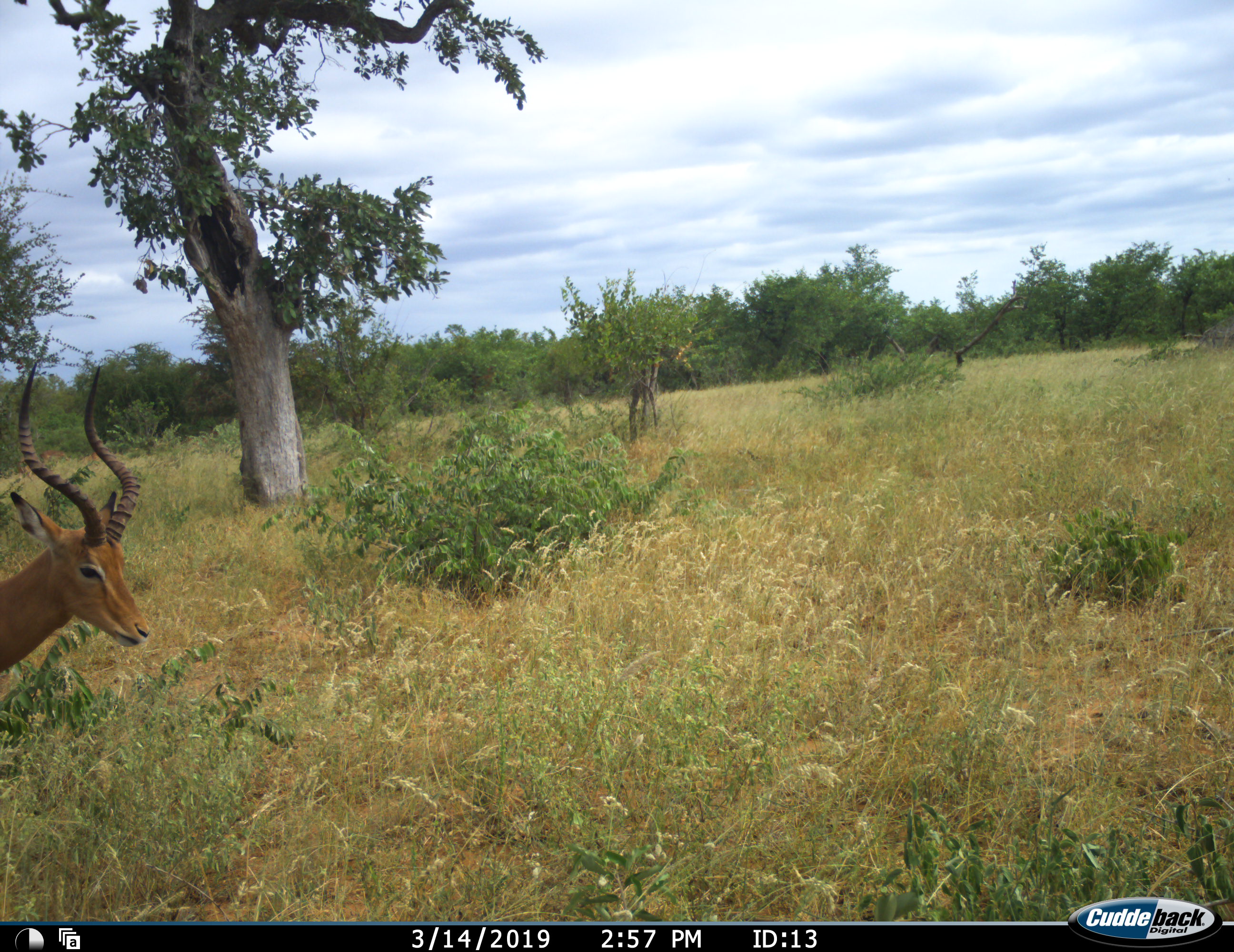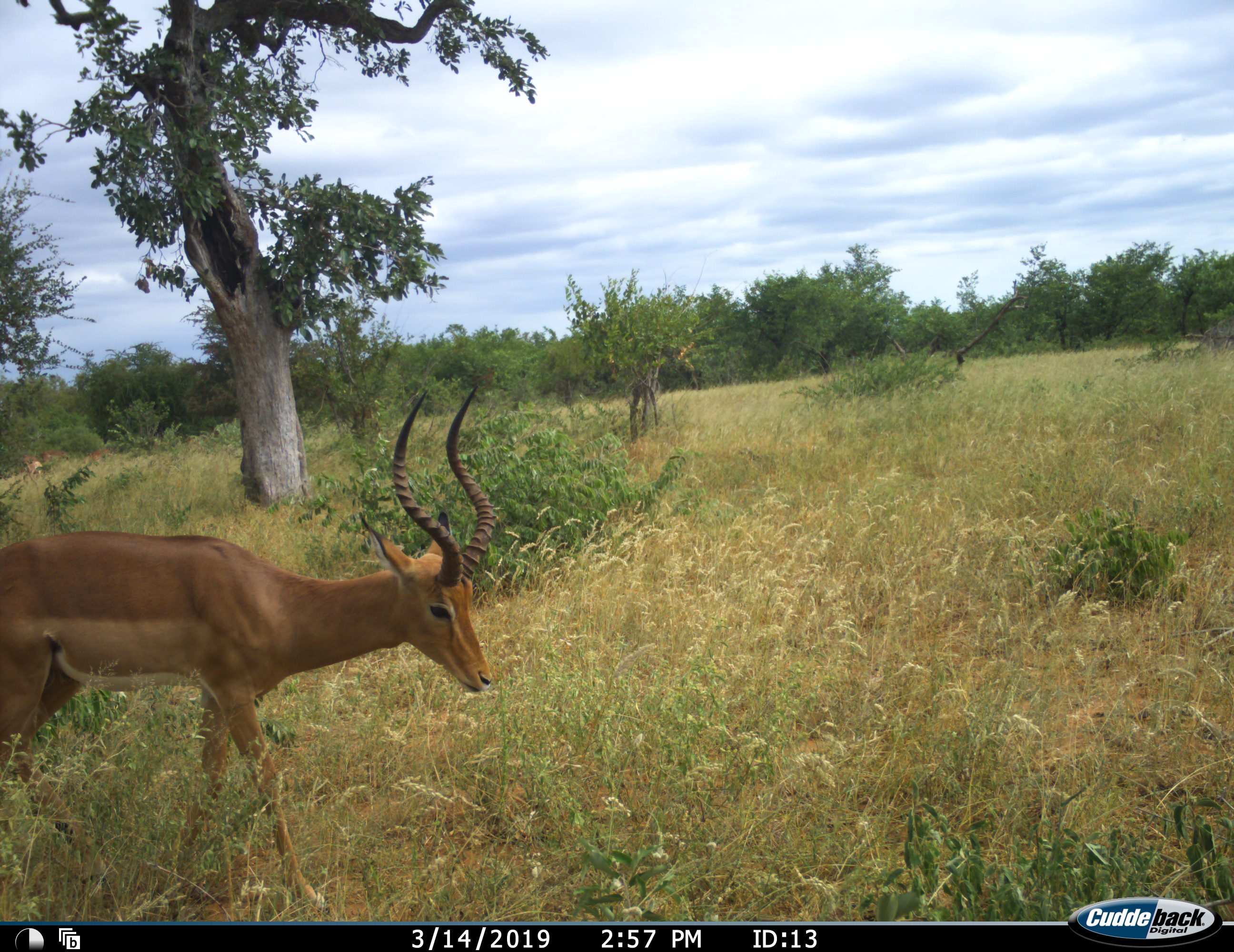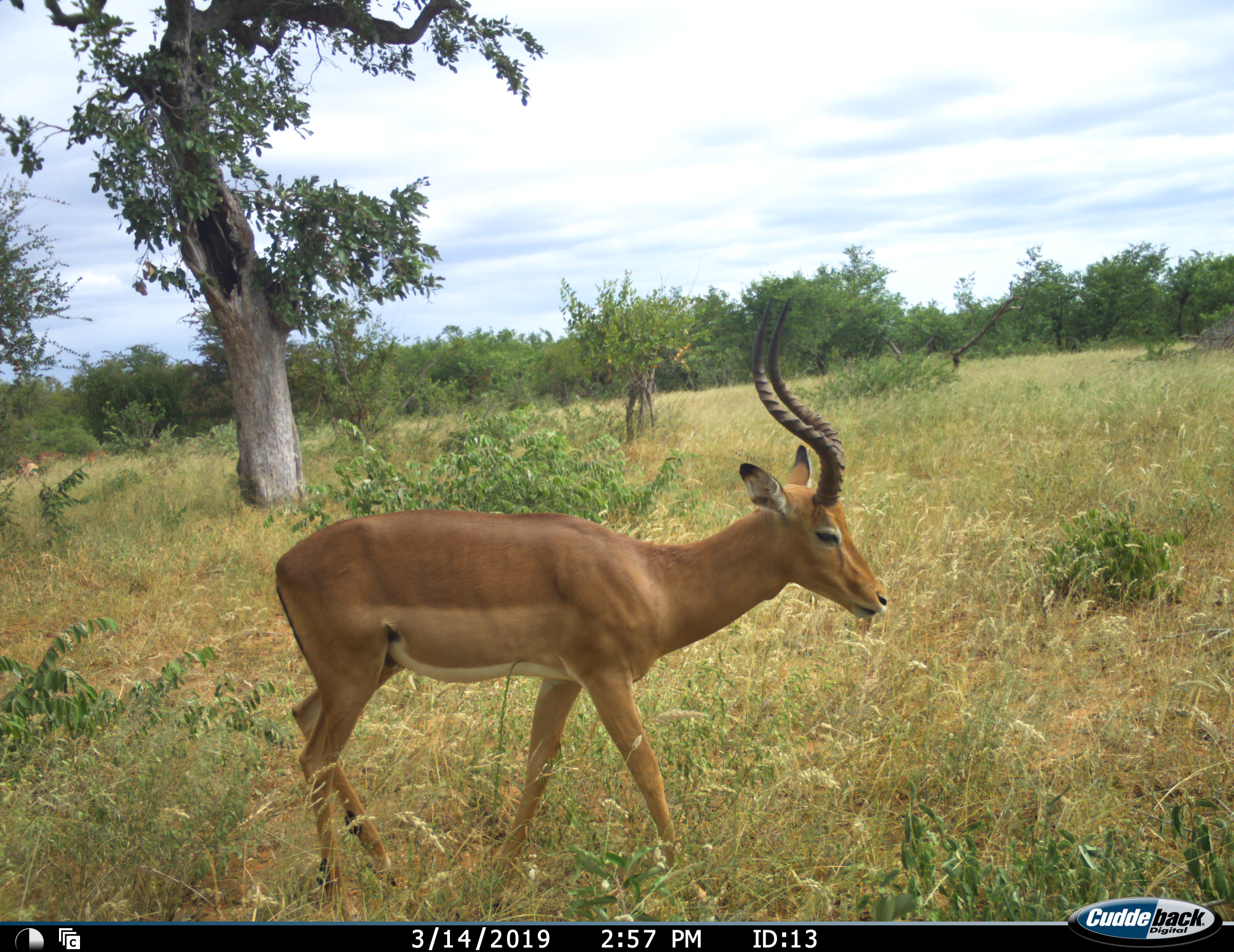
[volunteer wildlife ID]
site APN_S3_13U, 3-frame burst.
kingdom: Animalia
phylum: Chordata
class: Mammalia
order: Artiodactyla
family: Bovidae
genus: Aepyceros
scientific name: Aepyceros melampus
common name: impala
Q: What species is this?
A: Impala (Aepyceros melampus).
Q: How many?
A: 1.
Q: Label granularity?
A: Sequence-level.